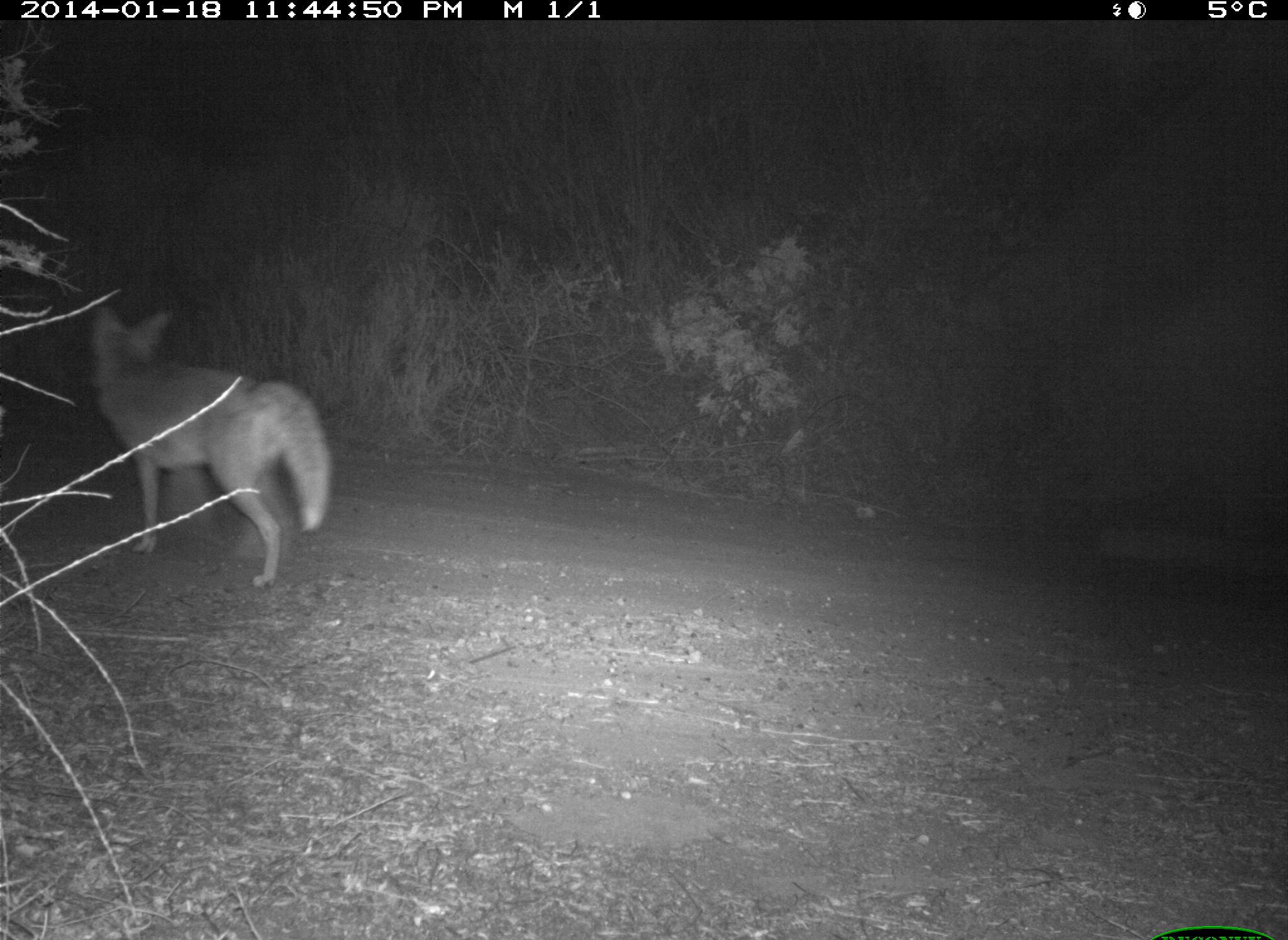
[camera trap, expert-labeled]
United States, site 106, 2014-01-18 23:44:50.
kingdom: Animalia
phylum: Chordata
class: Mammalia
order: Carnivora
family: Canidae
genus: Canis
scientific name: Canis latrans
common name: coyote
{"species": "coyote (Canis latrans)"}